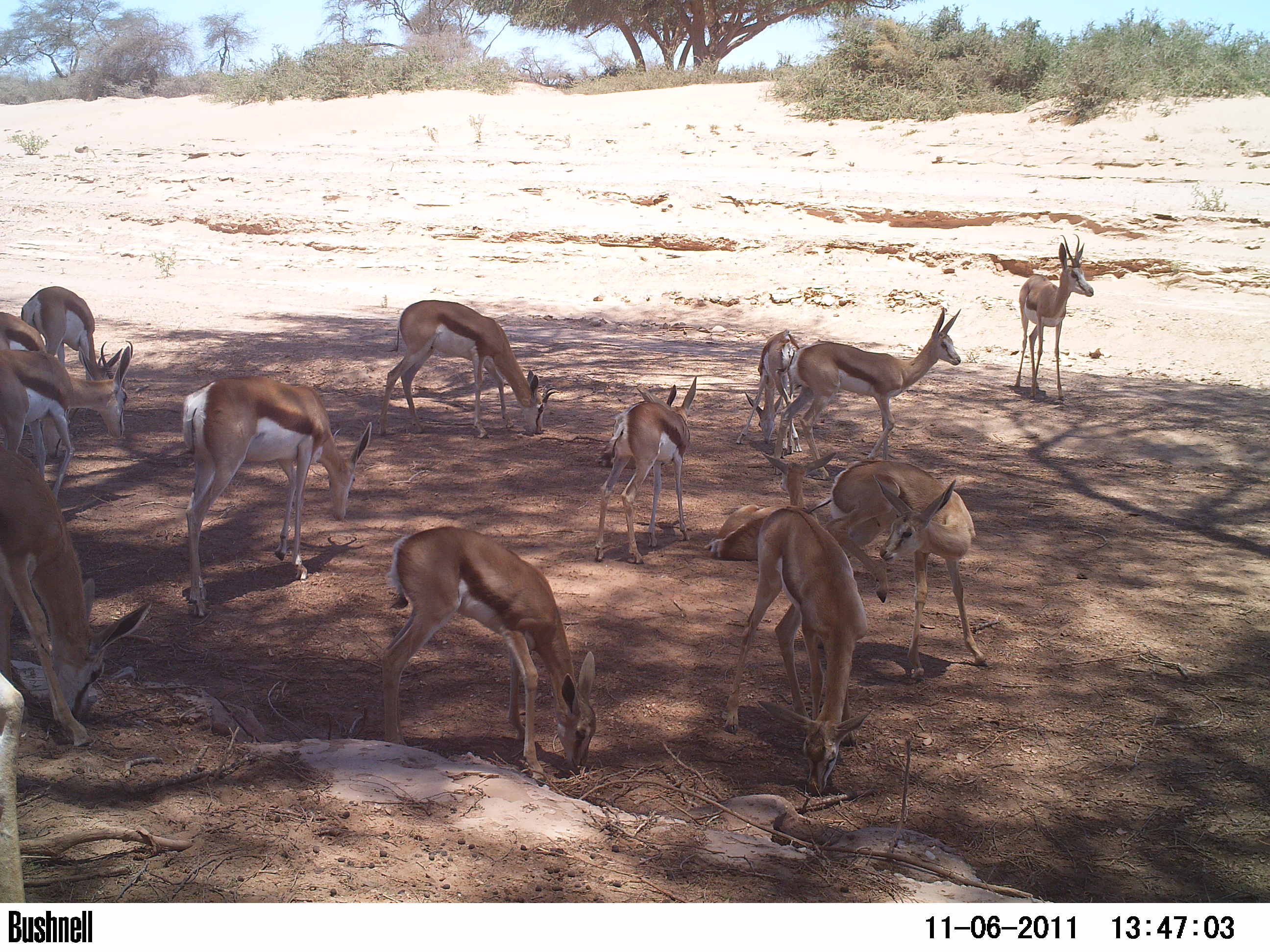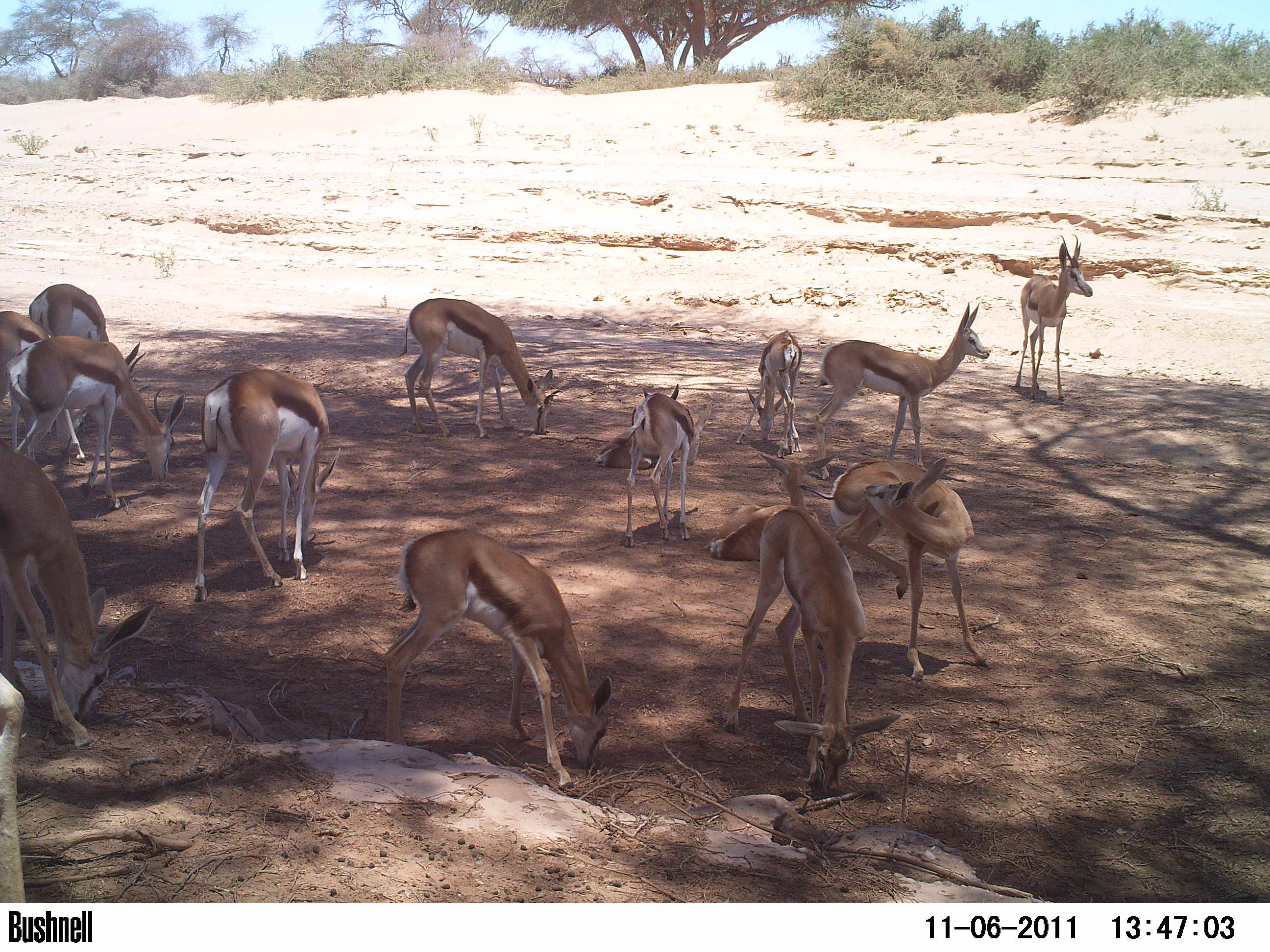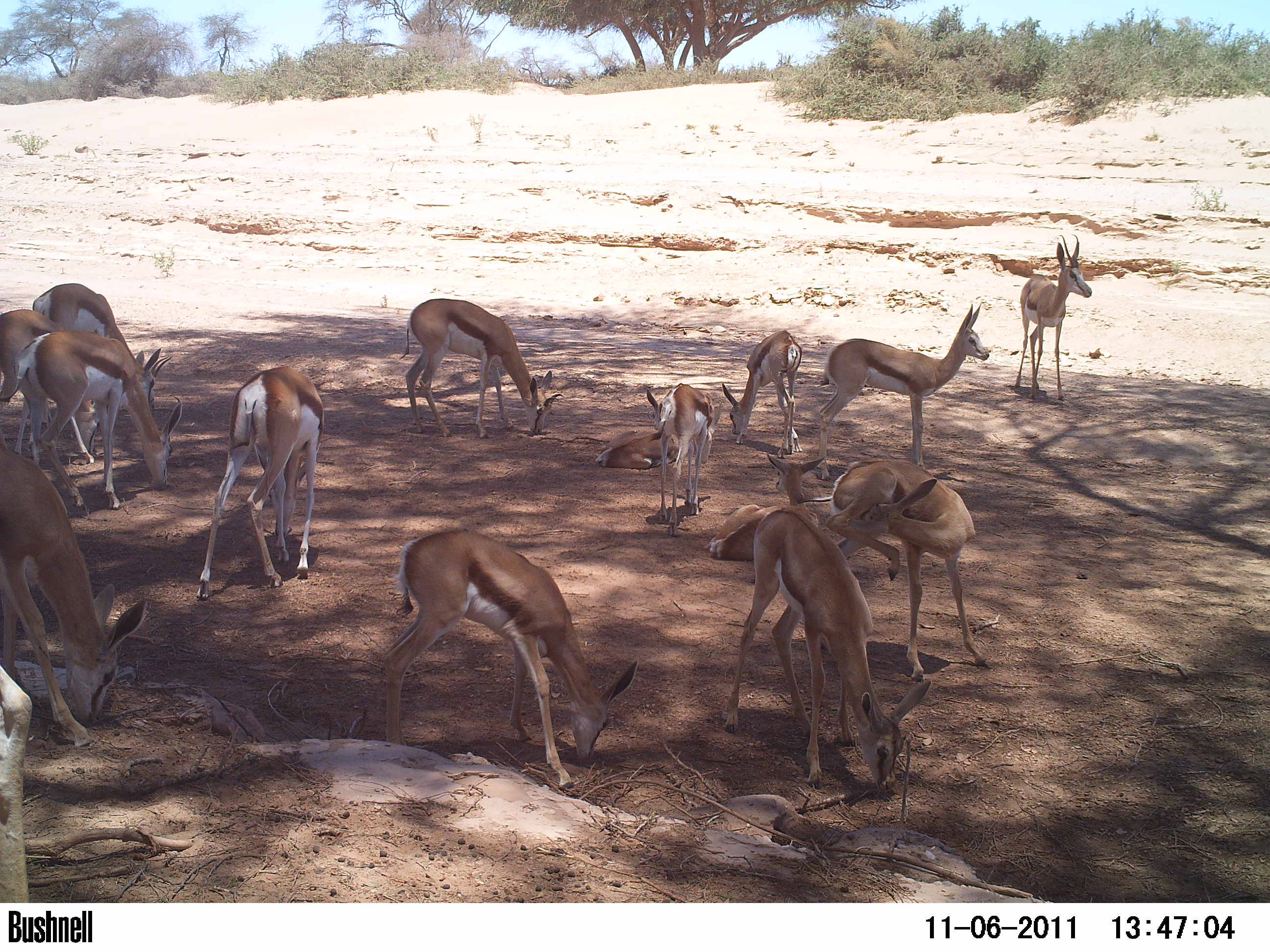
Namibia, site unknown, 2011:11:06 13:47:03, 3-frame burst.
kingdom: Animalia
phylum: Chordata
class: Mammalia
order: Artiodactyla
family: Bovidae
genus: Antidorcas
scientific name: Antidorcas marsupialis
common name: springbok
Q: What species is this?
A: Antidorcas marsupialis (springbok).